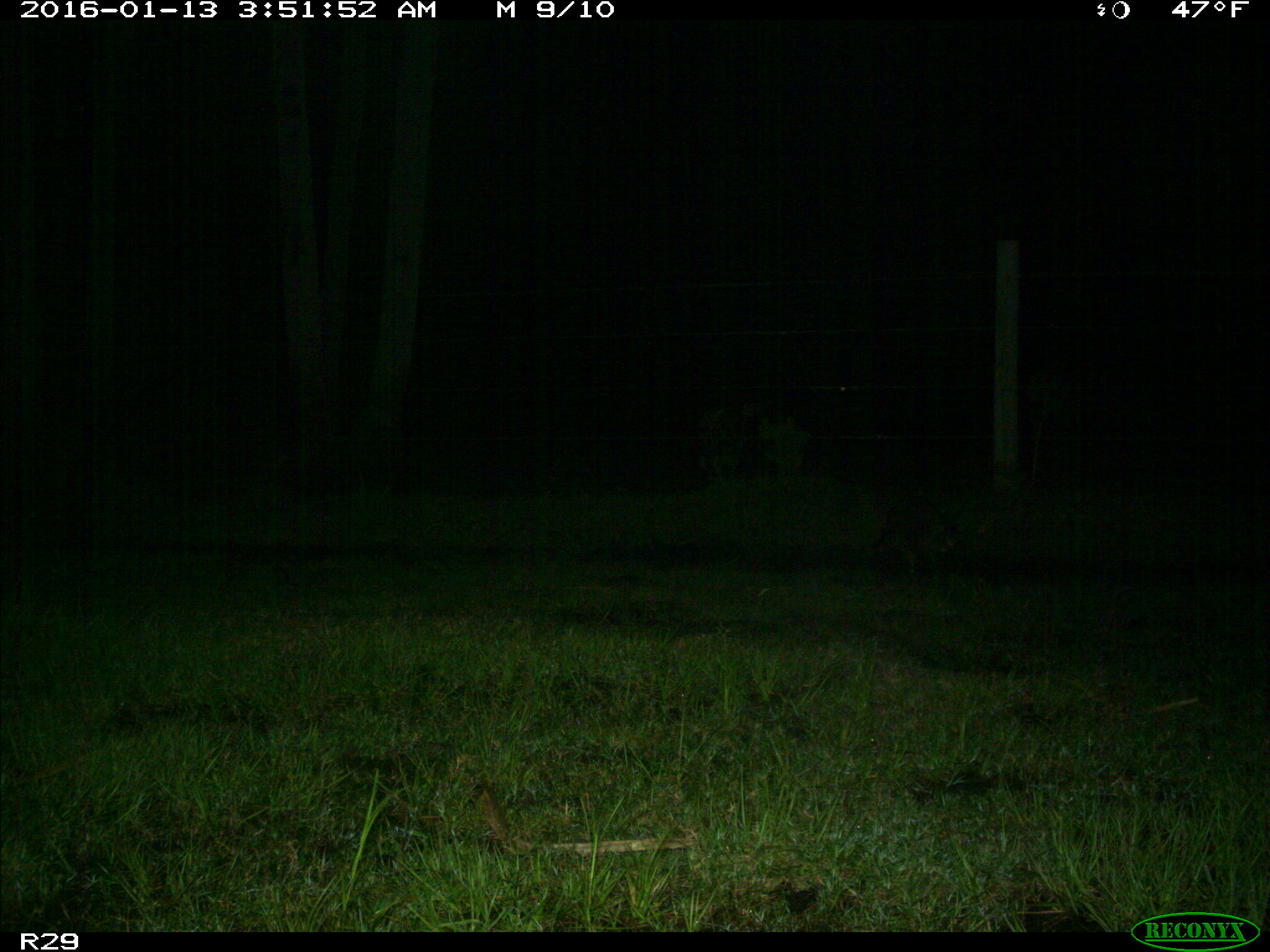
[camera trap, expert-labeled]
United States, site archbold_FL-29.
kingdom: Animalia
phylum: Chordata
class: Mammalia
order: Carnivora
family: Procyonidae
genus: Procyon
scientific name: Procyon lotor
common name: common raccoon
Procyon lotor (common raccoon).